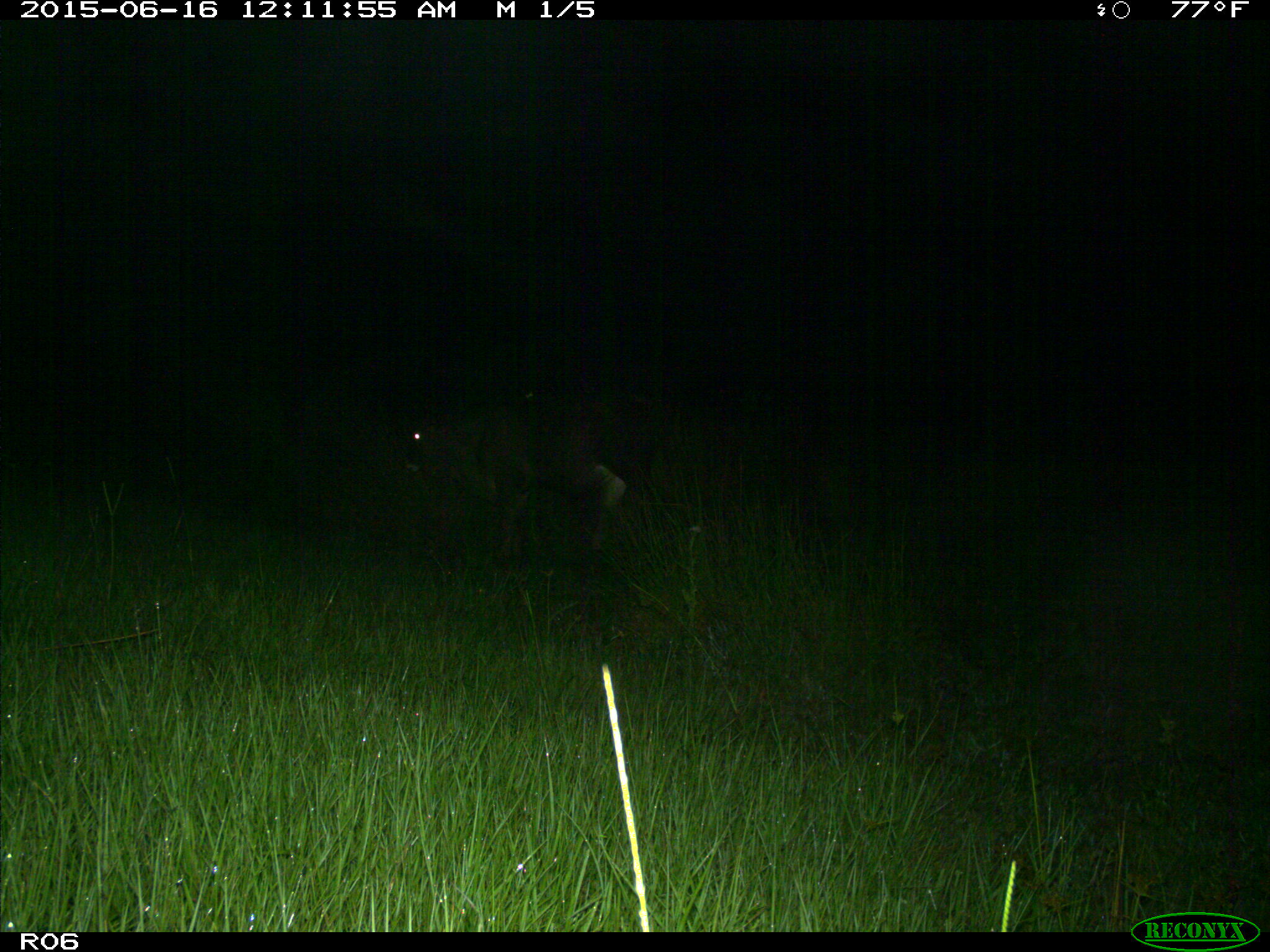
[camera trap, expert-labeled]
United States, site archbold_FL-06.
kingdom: Animalia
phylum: Chordata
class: Mammalia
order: Artiodactyla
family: Bovidae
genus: Bos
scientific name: Bos taurus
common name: domestic cow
Bos taurus (domestic cow).